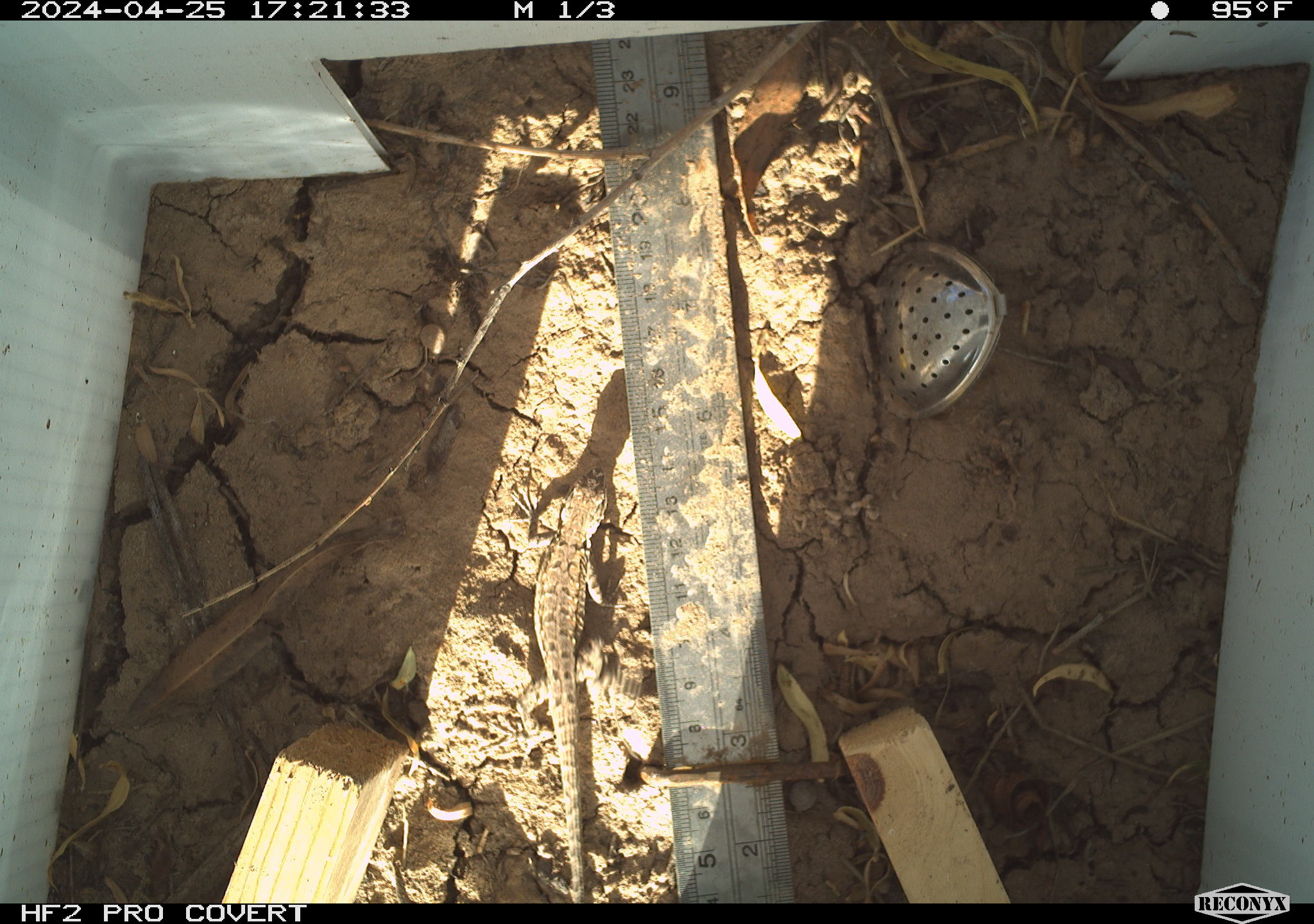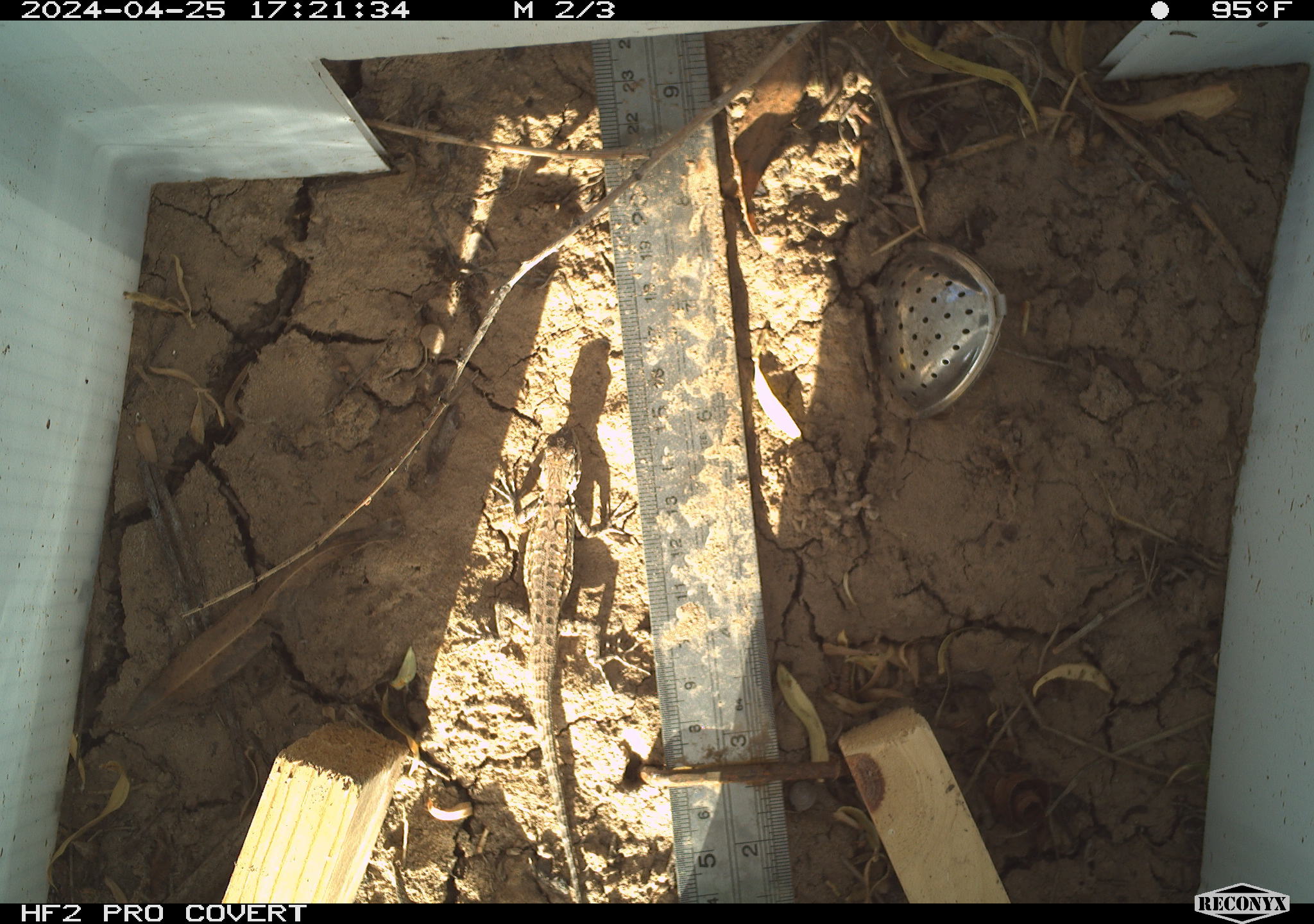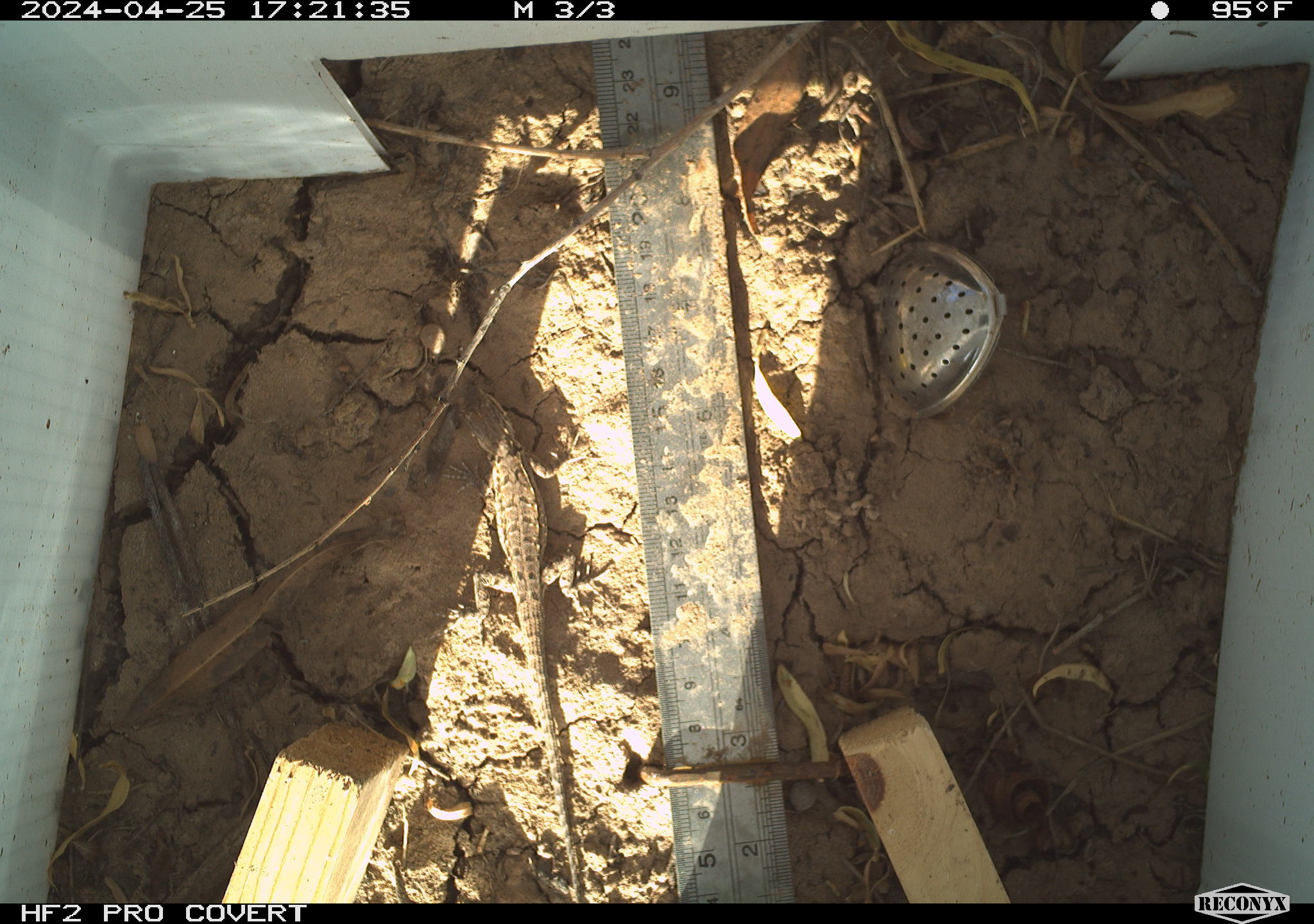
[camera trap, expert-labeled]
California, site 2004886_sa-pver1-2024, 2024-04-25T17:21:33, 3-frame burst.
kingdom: Animalia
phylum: Chordata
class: Reptilia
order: Squamata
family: Phrynosomatidae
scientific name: Phrynosomatidae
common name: phrynosomatid lizards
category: phrynosomatidae family